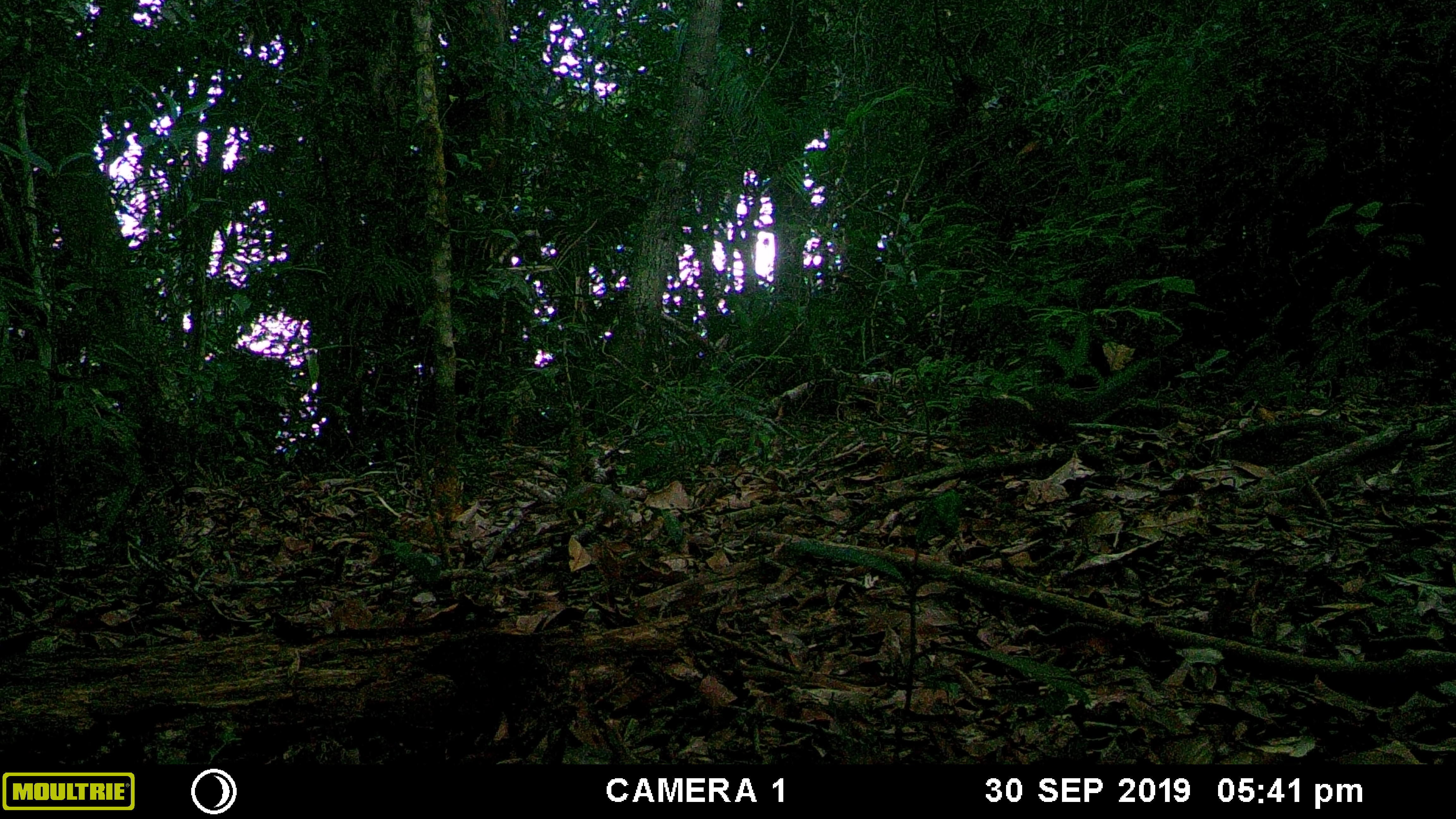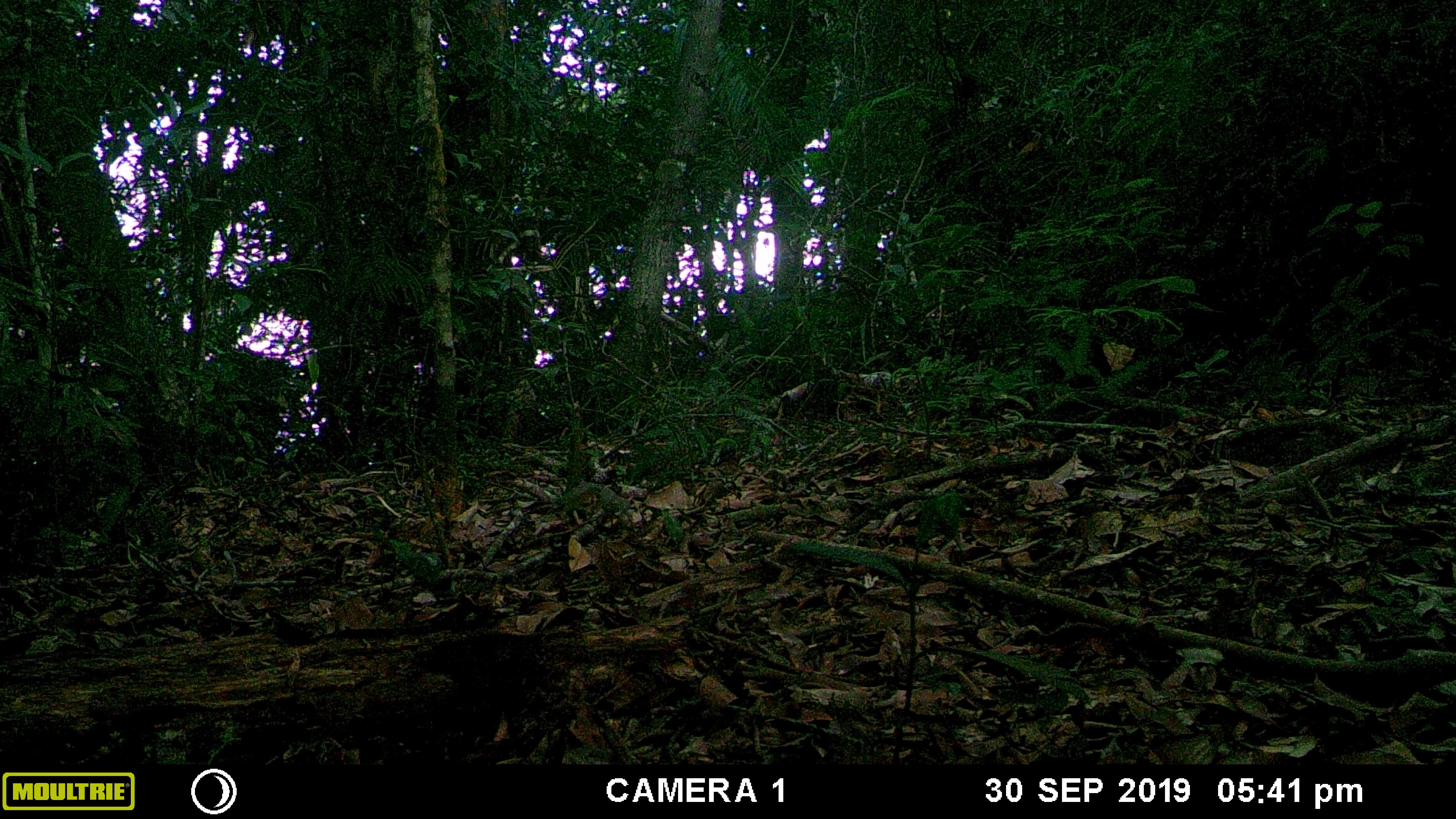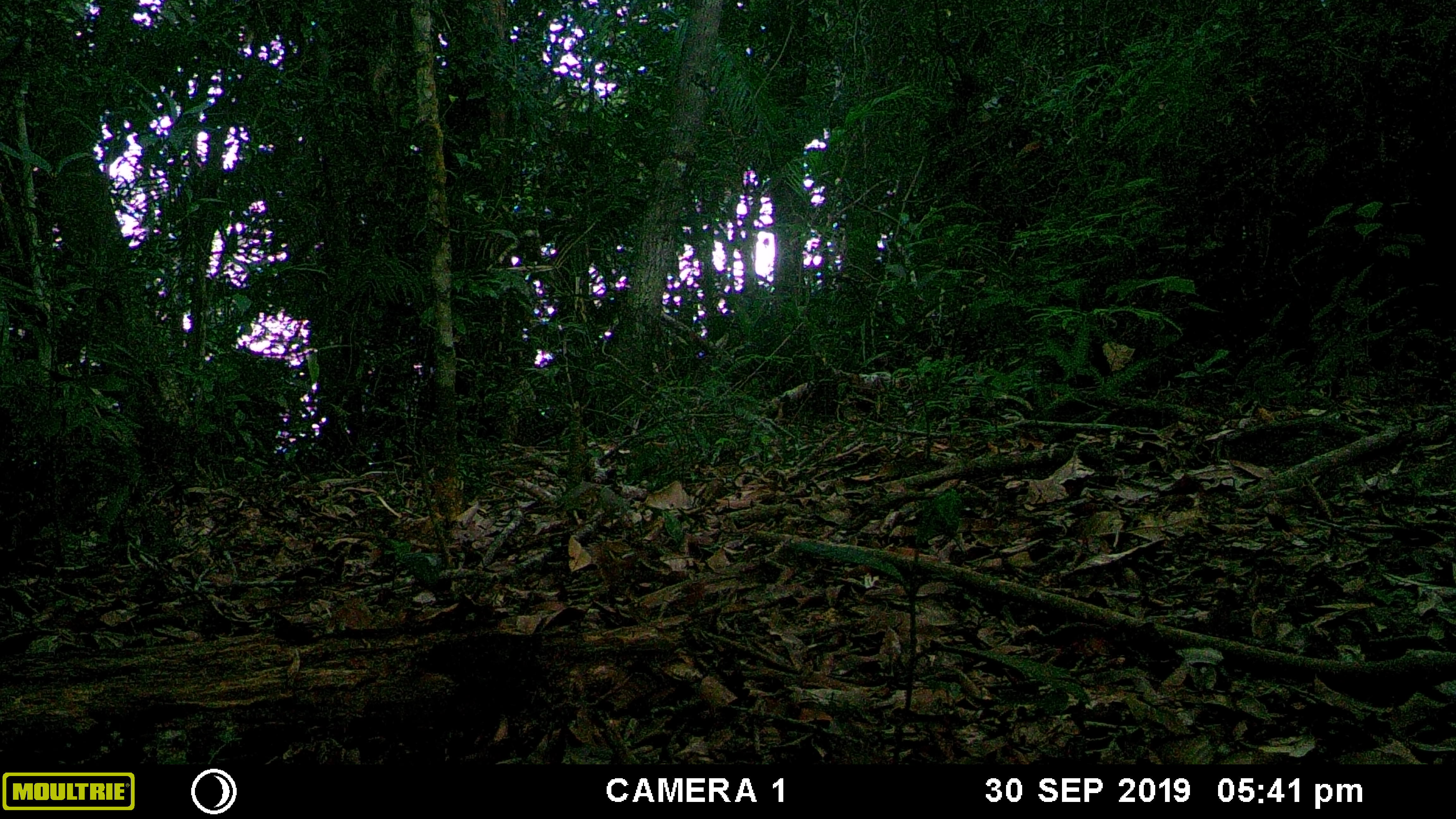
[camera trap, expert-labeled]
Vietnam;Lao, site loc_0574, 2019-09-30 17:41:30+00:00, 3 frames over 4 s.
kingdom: Animalia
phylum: Chordata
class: Mammalia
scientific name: Mammalia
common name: mammal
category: unidentified small mammal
Unidentified small mammal (mammal) (Mammalia). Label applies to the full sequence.